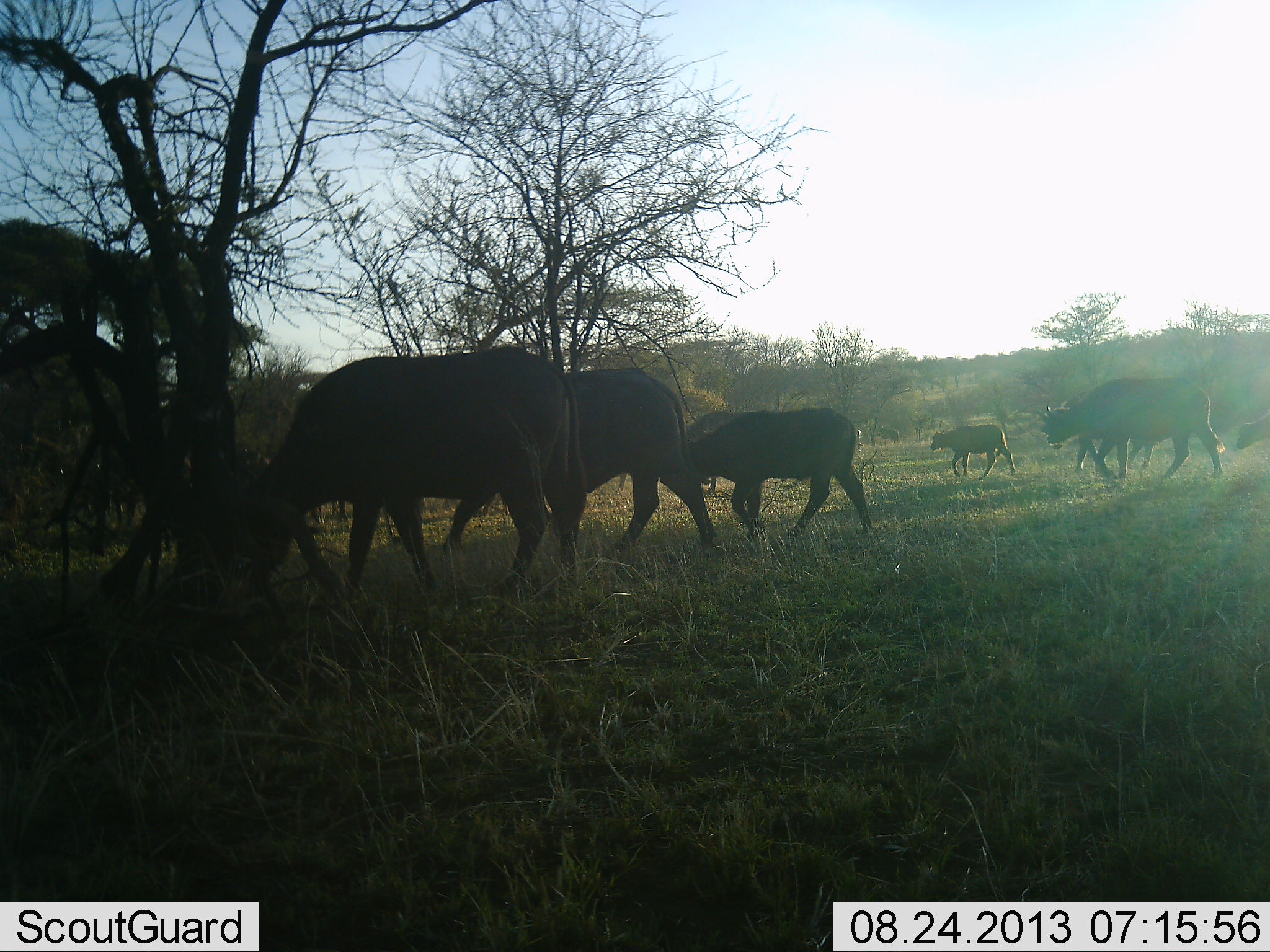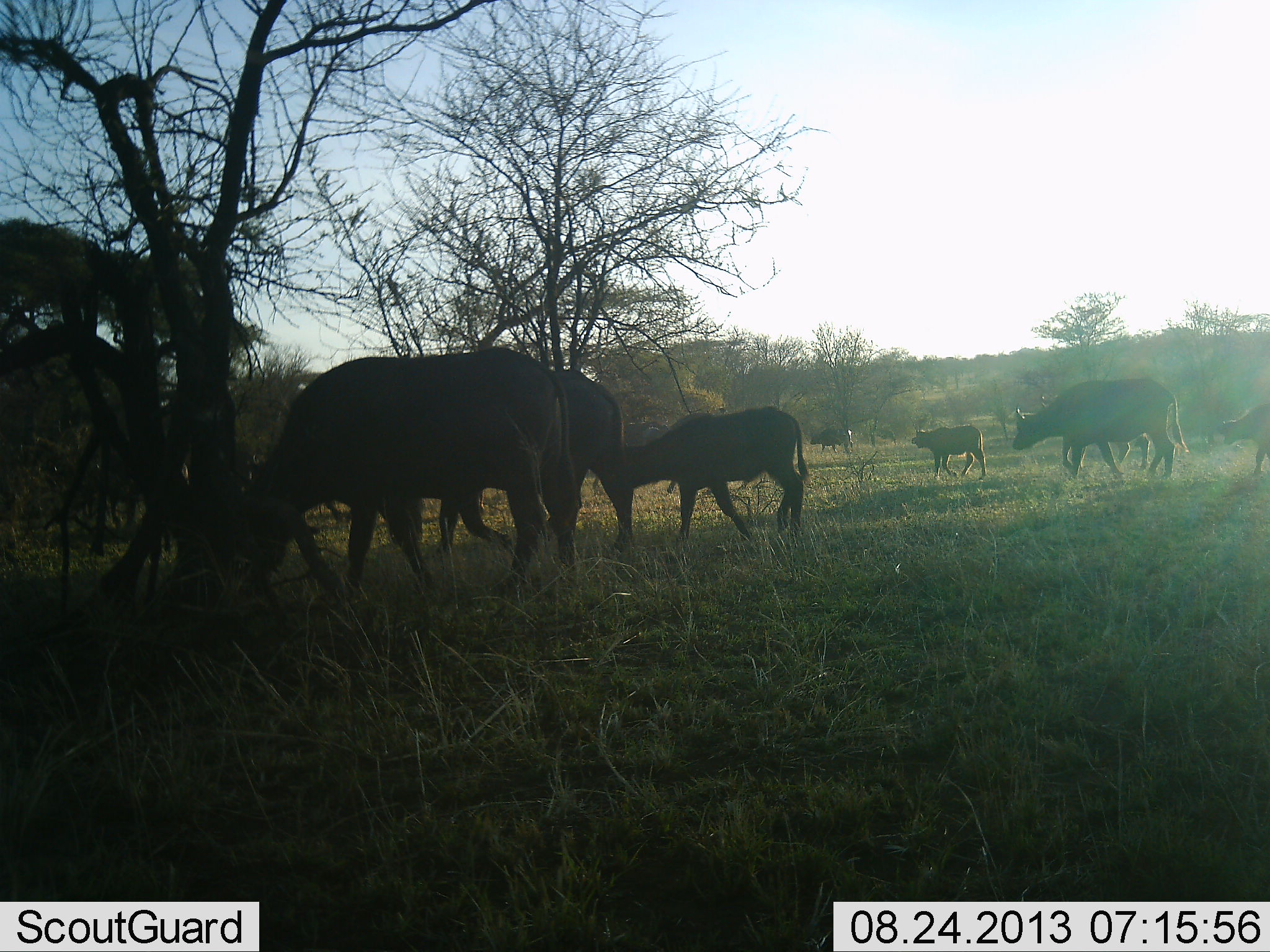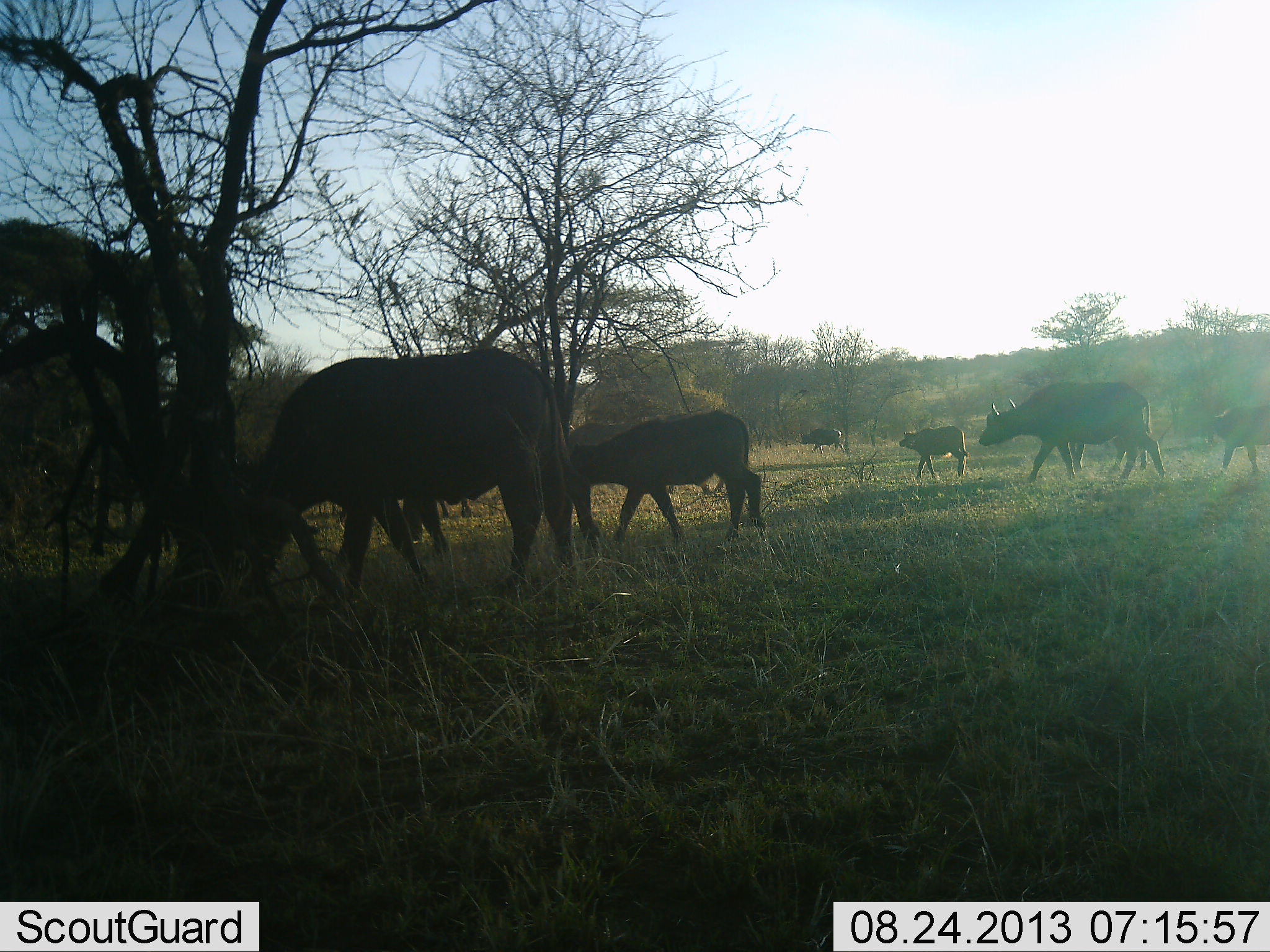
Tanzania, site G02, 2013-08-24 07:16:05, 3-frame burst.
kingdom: Animalia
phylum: Chordata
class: Mammalia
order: Artiodactyla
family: Bovidae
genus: Syncerus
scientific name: Syncerus caffer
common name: cape buffalo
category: buffalo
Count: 11-50.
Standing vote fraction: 14%.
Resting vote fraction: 0%.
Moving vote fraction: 100%.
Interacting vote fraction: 0%.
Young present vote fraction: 57%.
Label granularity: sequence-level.